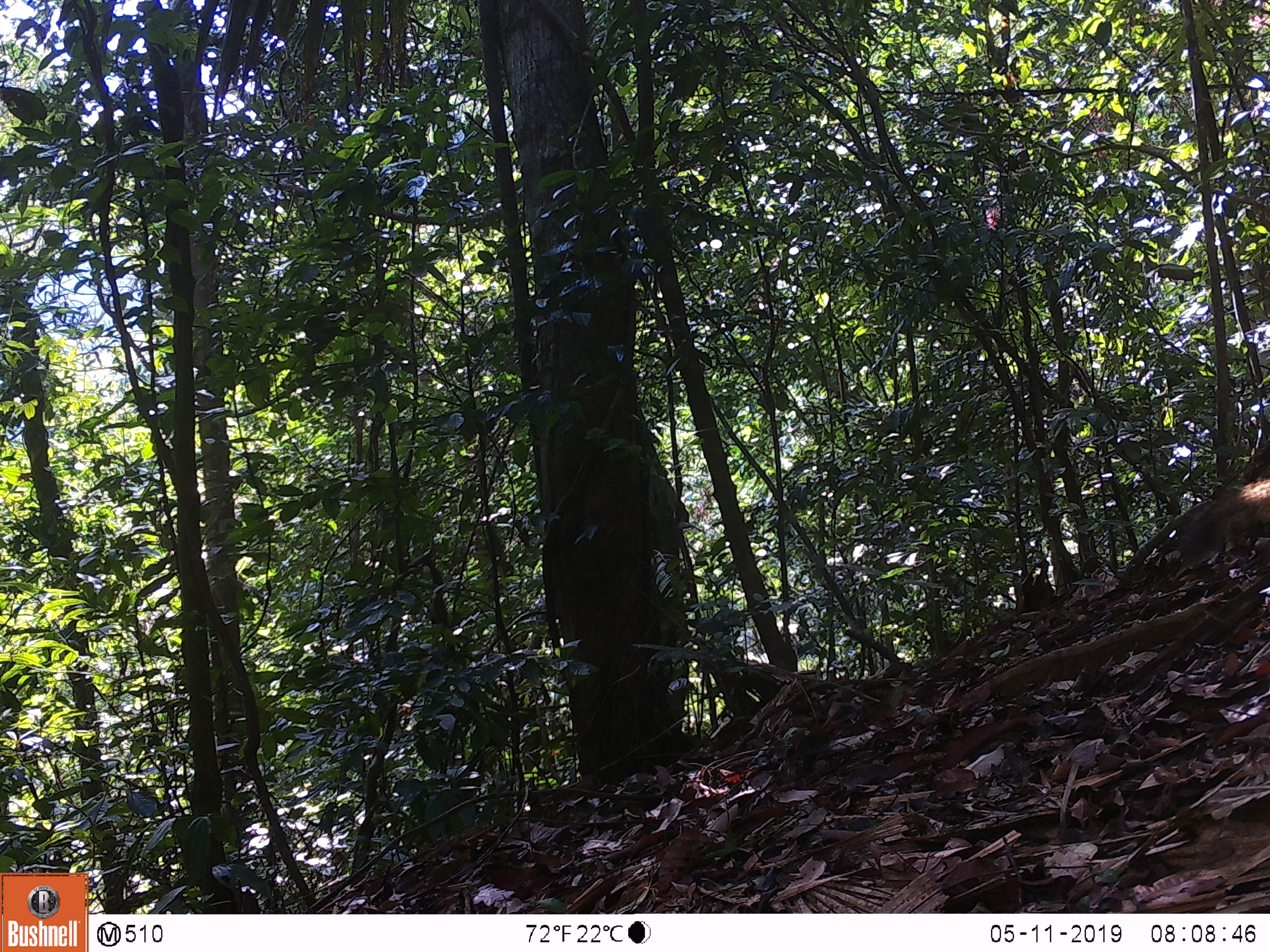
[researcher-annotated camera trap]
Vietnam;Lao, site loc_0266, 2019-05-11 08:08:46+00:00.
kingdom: Animalia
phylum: Chordata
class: Mammalia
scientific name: Mammalia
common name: mammal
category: unidentified small mammal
Unidentified small mammal (mammal) (Mammalia). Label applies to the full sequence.